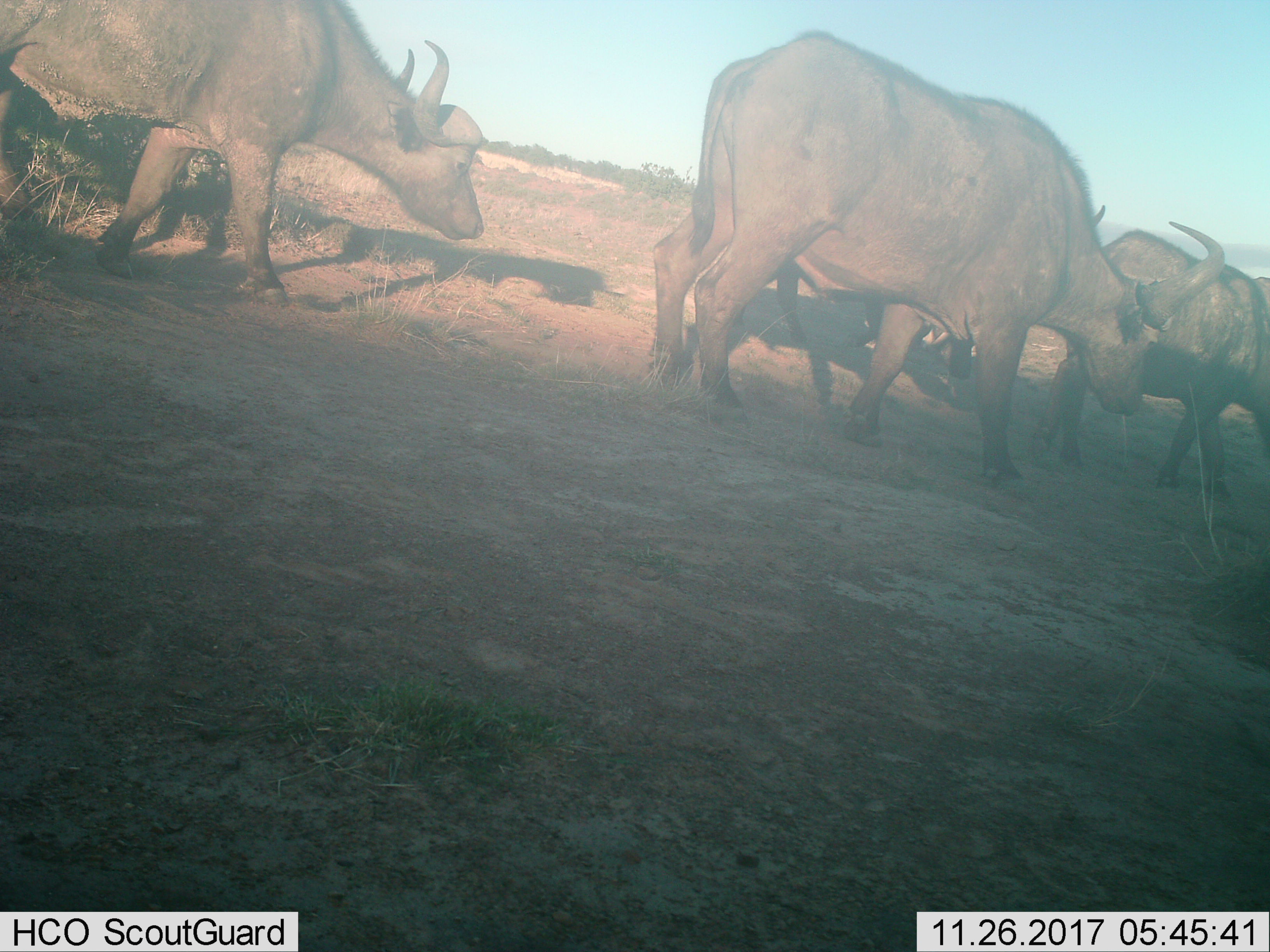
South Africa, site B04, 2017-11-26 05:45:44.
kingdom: Animalia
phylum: Chordata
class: Mammalia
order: Artiodactyla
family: Bovidae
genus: Syncerus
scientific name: Syncerus caffer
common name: cape buffalo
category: buffalo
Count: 4.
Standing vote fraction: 0%.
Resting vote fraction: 0%.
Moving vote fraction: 100%.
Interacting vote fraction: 0%.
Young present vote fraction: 14%.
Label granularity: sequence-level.